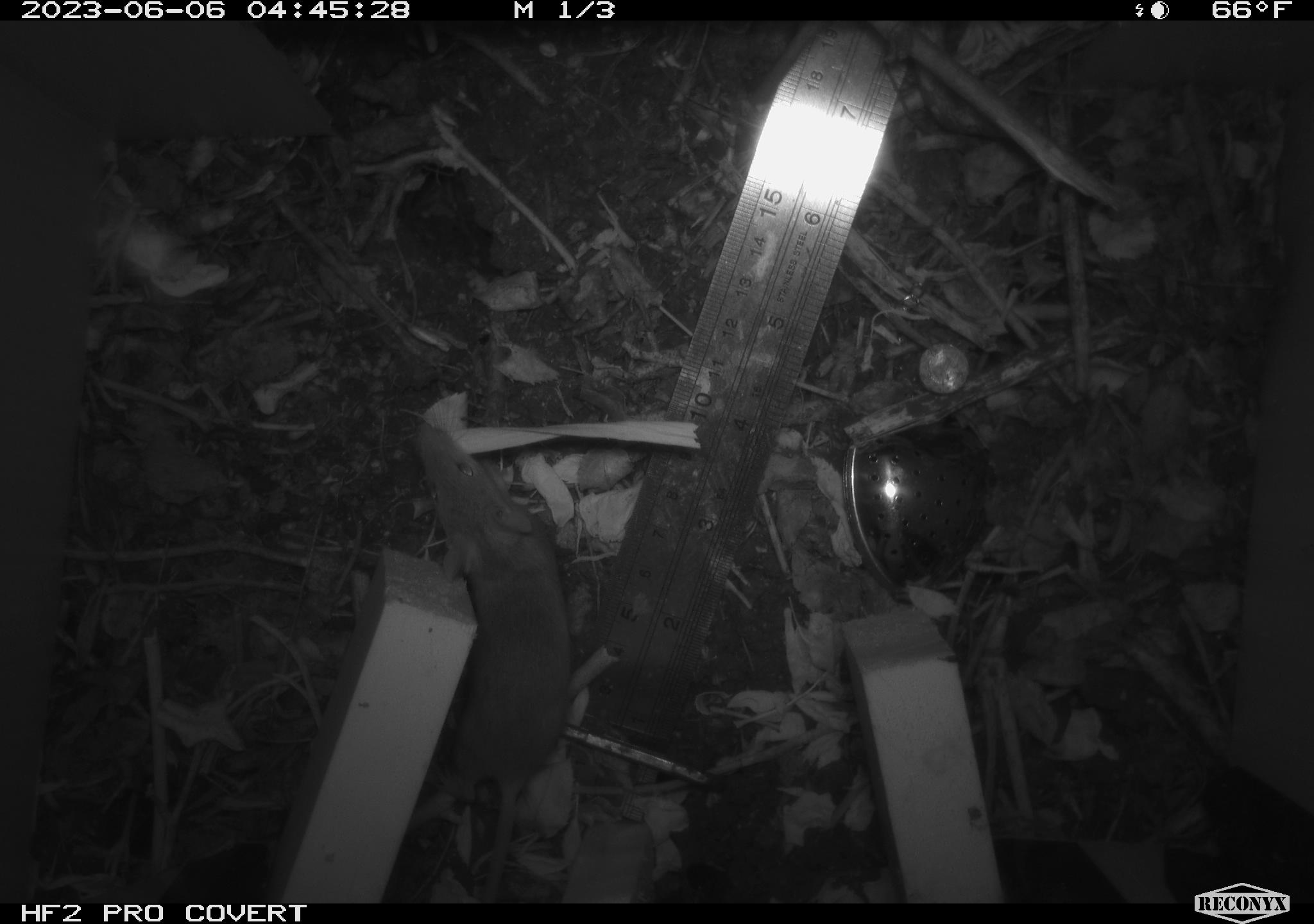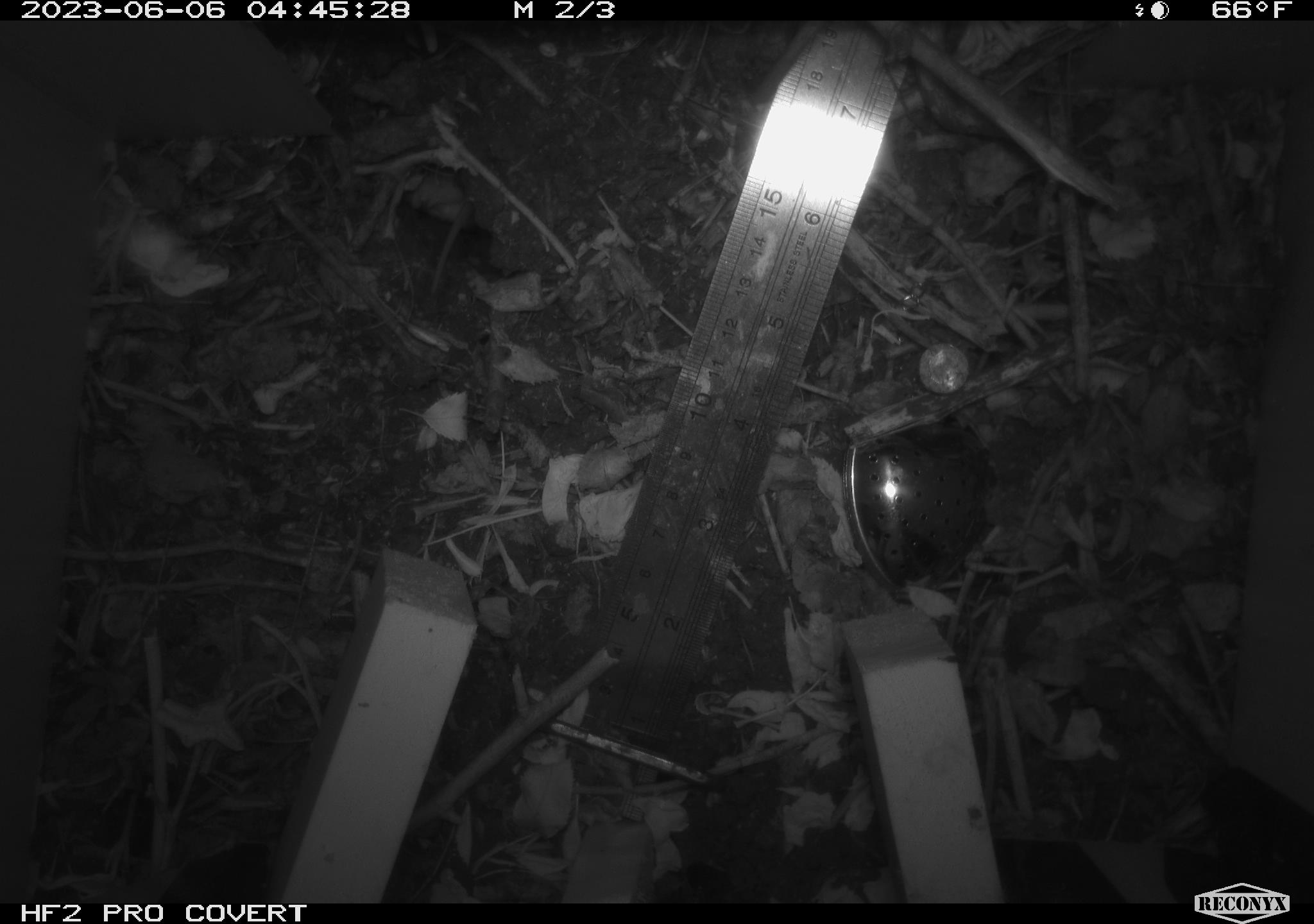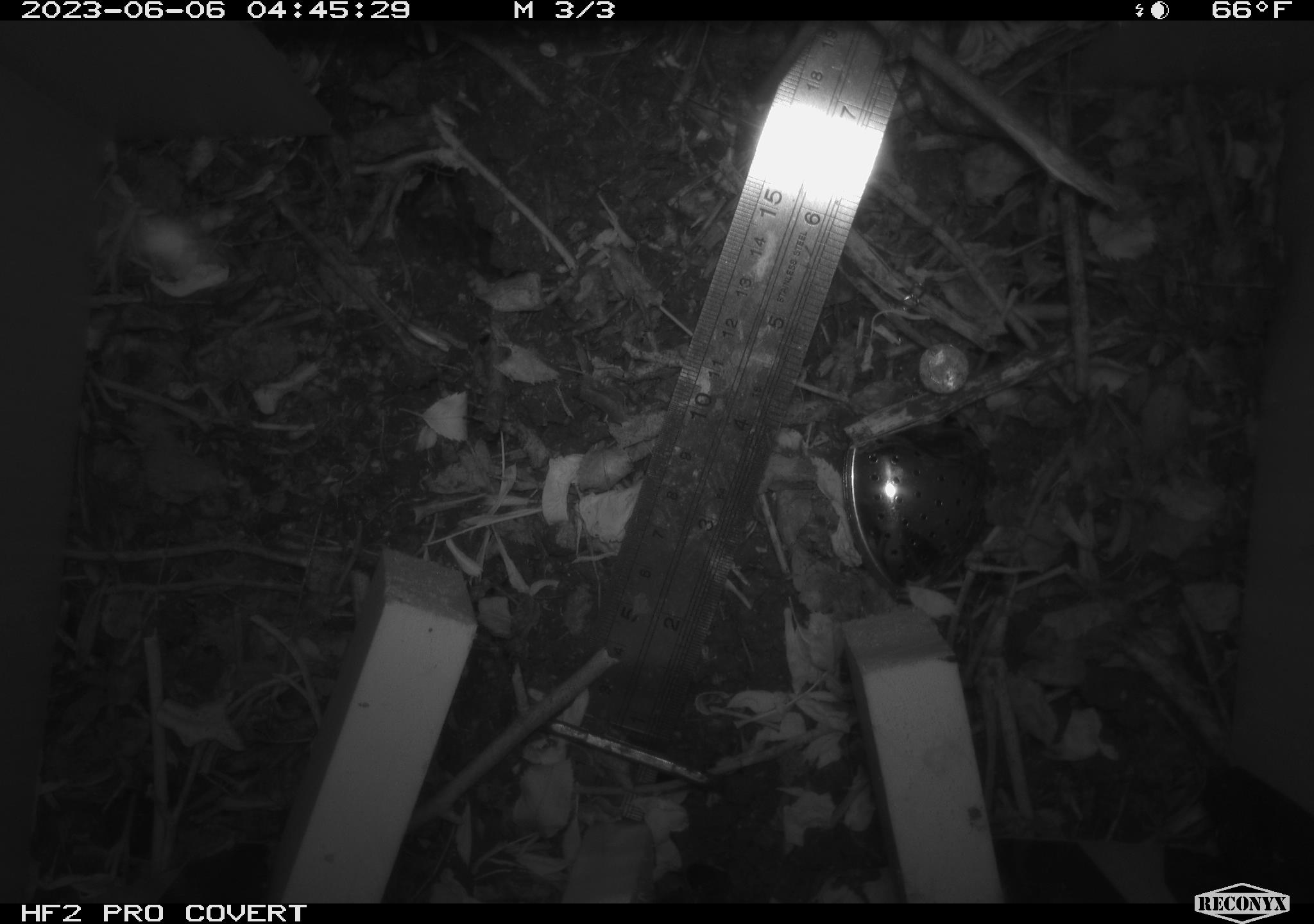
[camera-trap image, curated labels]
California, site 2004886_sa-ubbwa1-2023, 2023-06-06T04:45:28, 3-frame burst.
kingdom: Animalia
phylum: Chordata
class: Mammalia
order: Rodentia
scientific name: Rodentia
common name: rodent